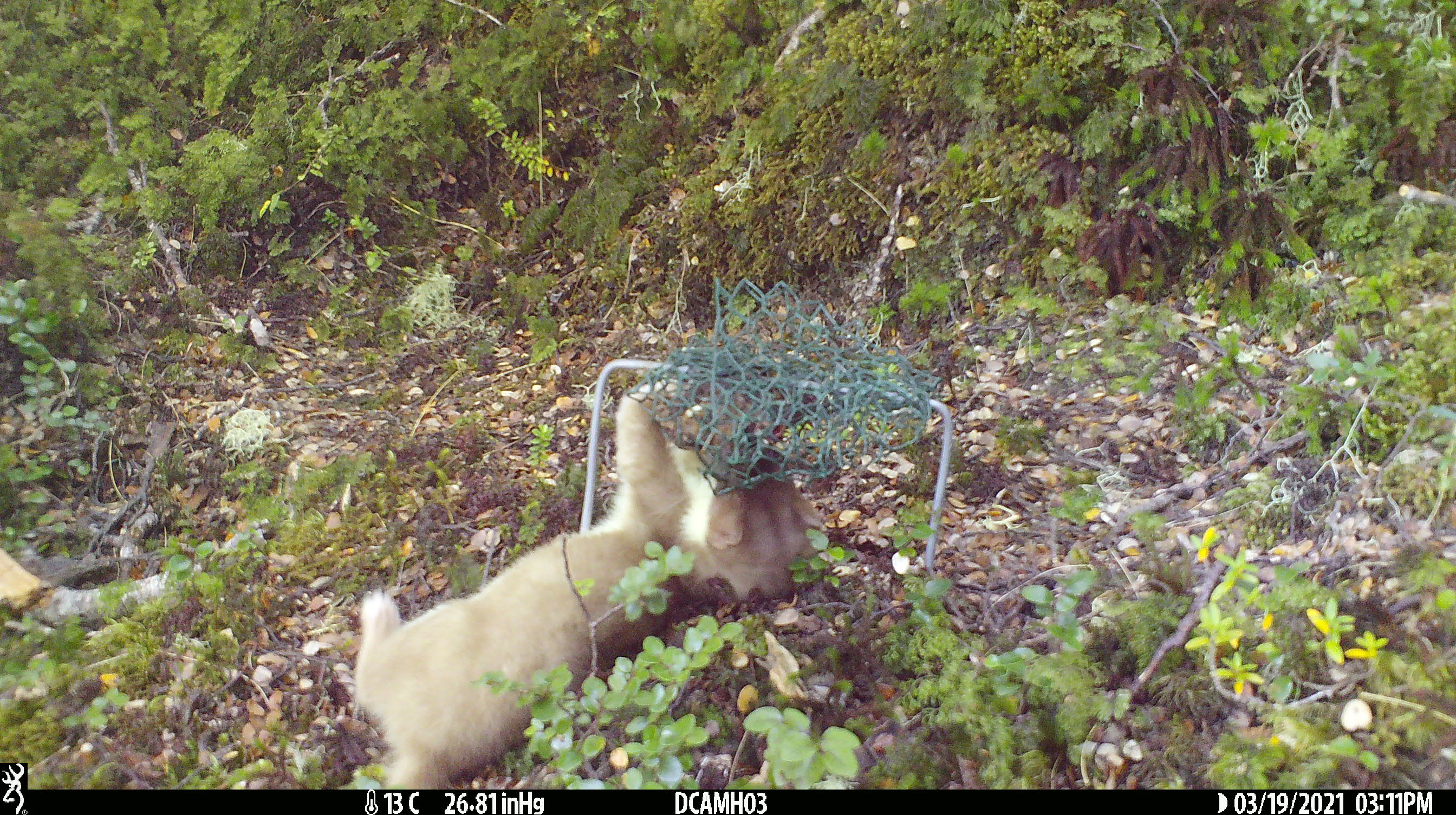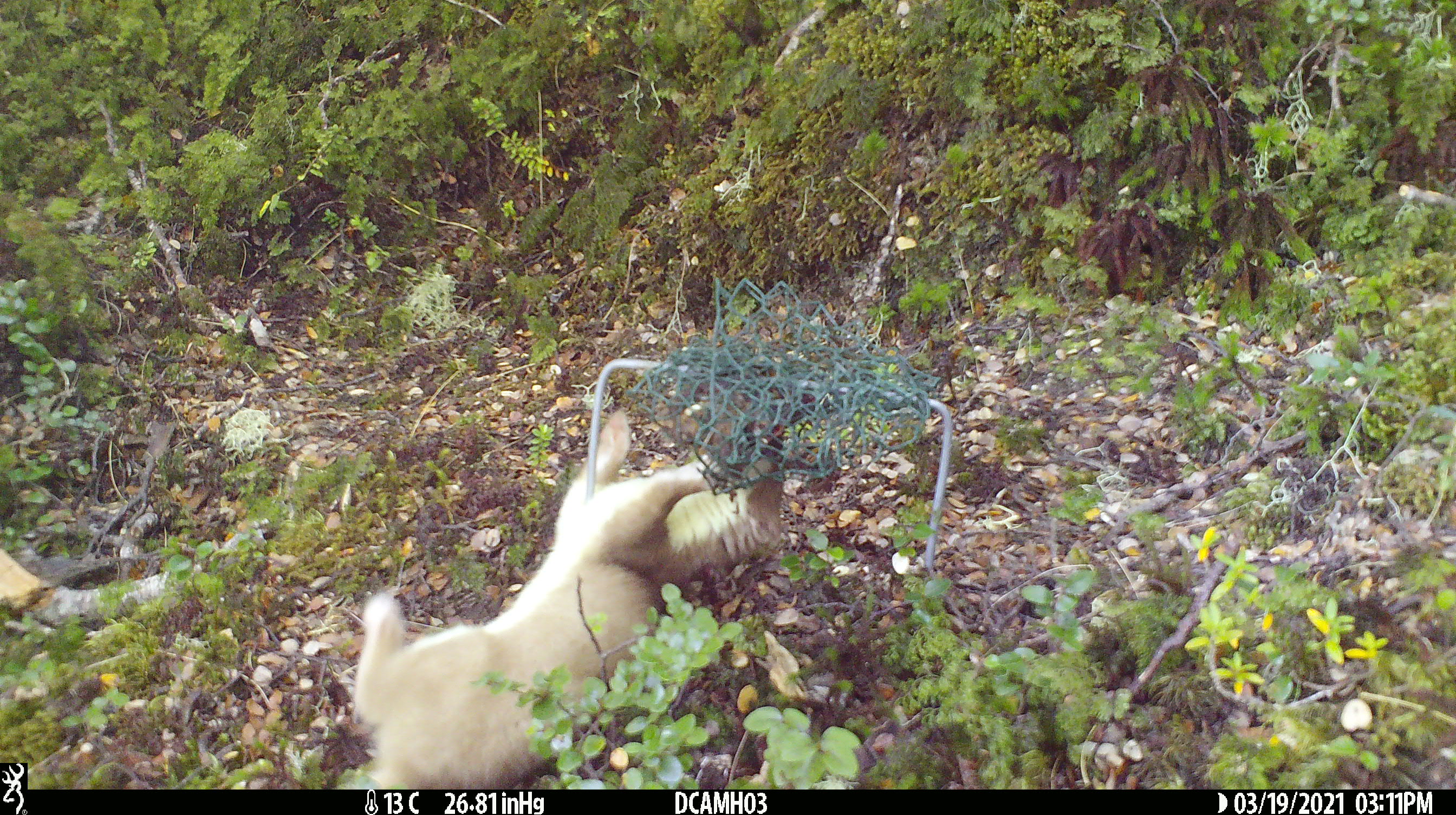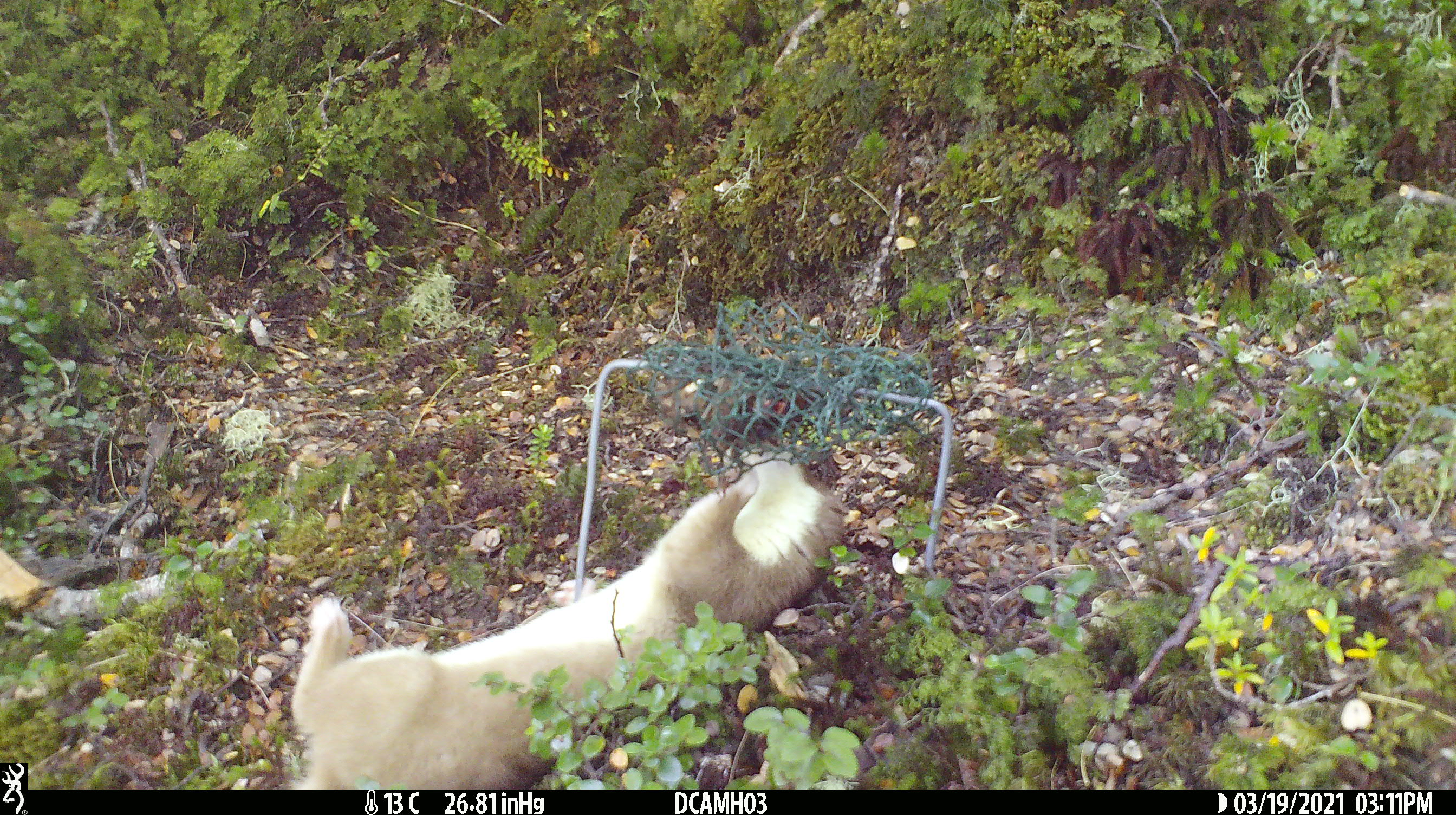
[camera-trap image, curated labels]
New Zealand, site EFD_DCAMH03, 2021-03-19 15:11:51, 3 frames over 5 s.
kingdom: Animalia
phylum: Chordata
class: Mammalia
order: Carnivora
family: Mustelidae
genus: Mustela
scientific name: Mustela erminea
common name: stoat